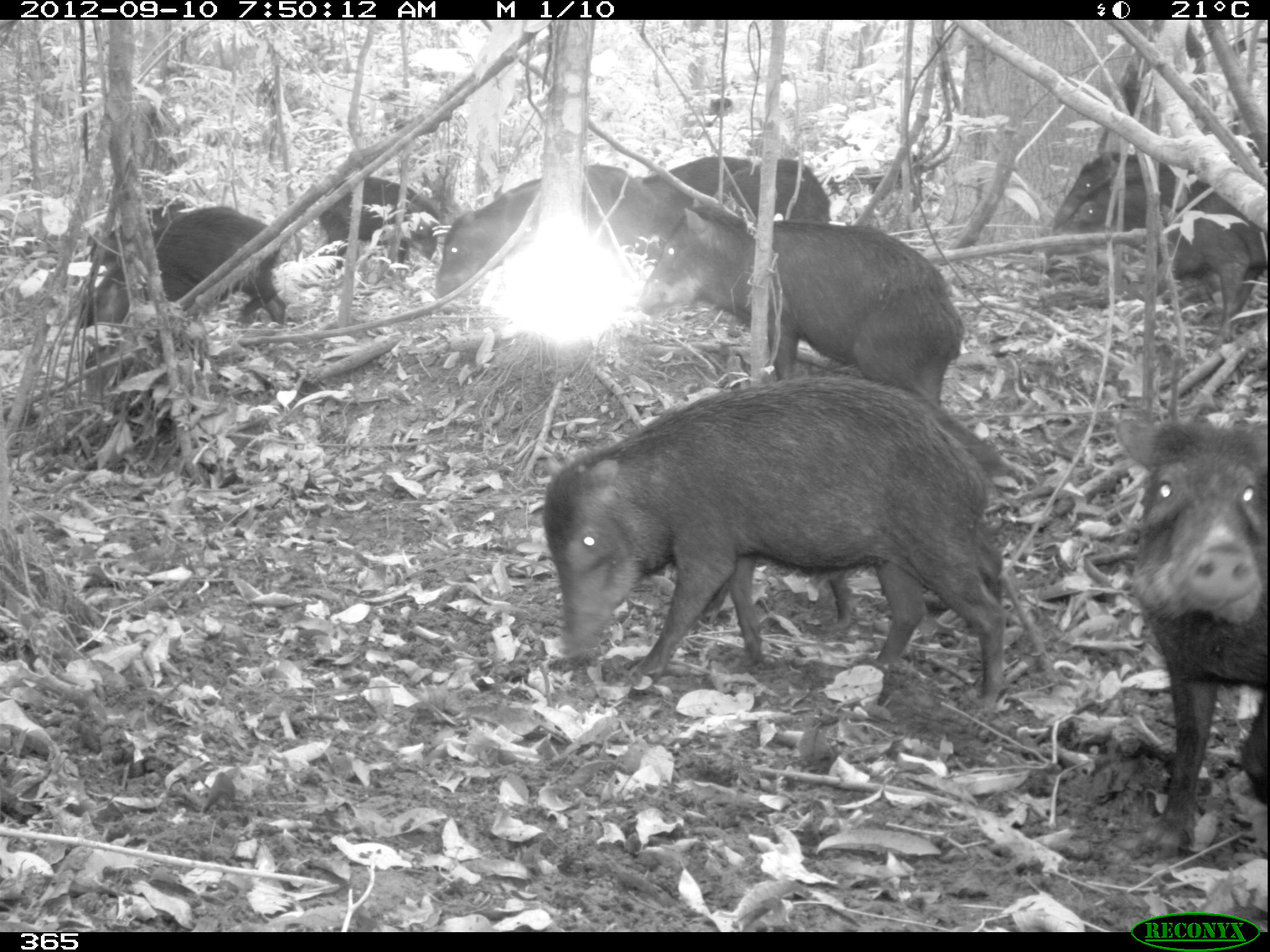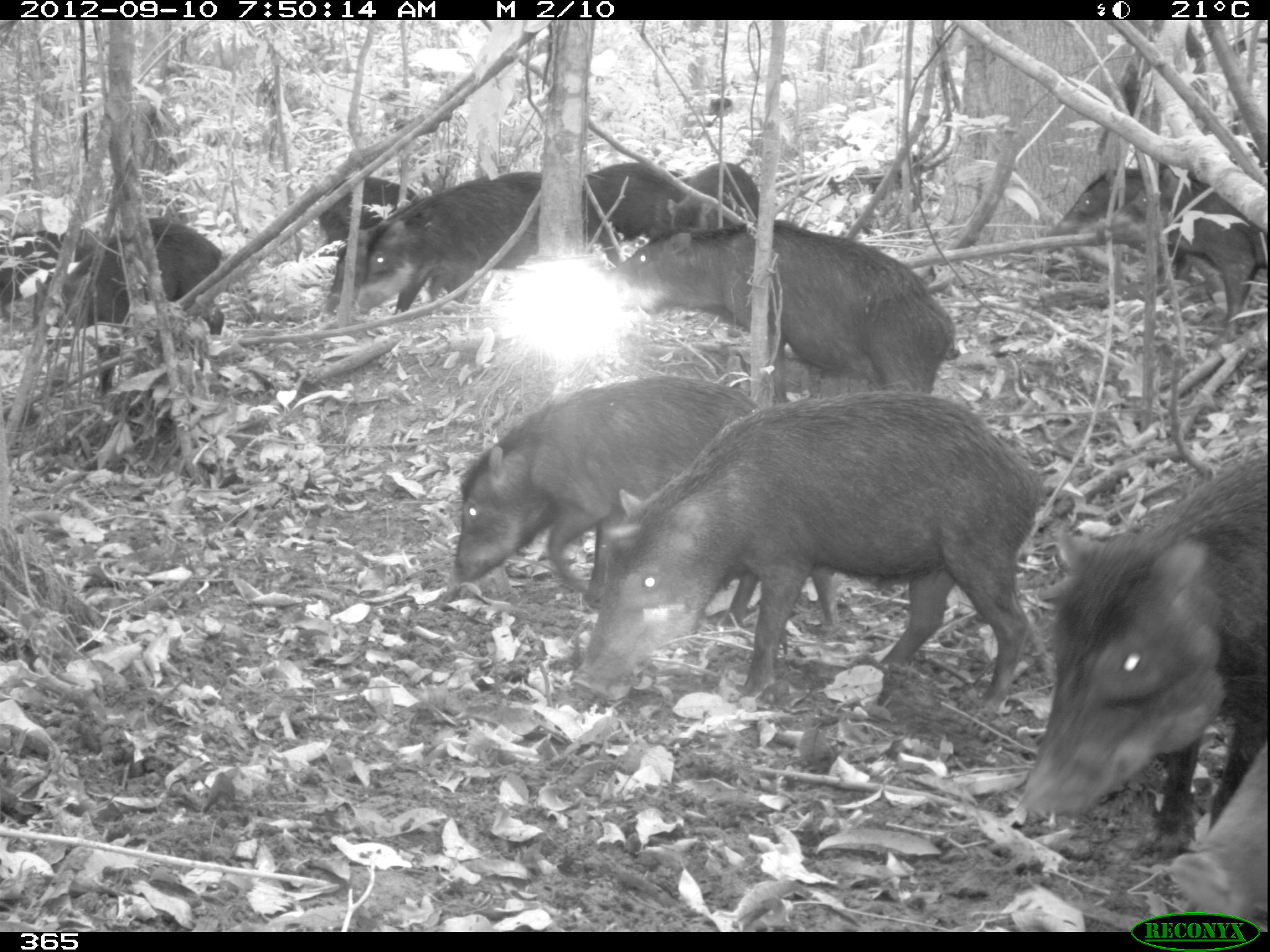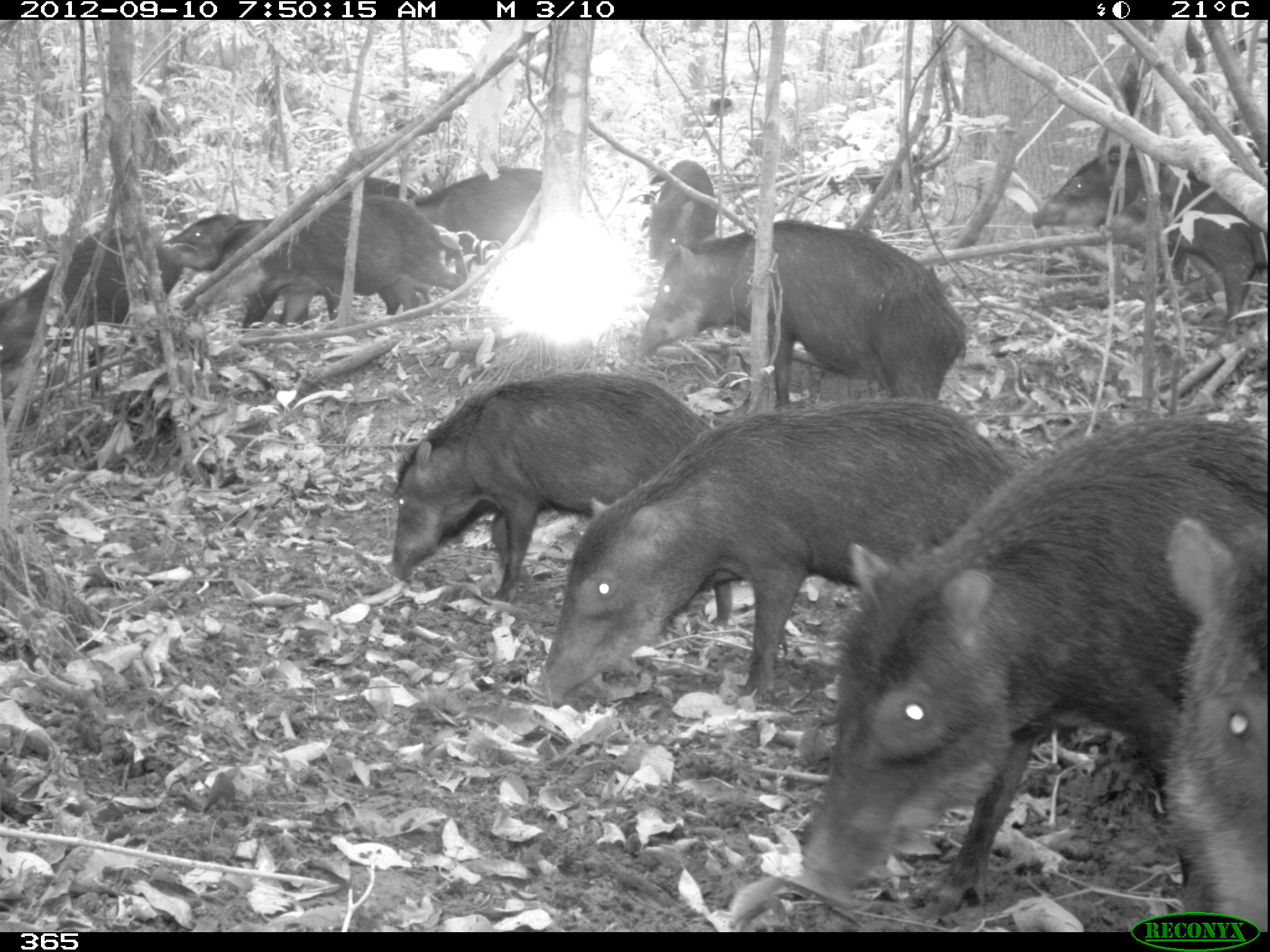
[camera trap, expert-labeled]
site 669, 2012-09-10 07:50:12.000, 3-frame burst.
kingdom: Animalia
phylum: Chordata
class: Mammalia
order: Artiodactyla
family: Tayassuidae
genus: Tayassu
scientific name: Tayassu pecari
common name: white-lipped peccary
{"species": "Tayassu pecari (white-lipped peccary)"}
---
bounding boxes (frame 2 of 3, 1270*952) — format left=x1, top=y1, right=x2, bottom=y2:
tayassu pecari: left=572, top=390, right=1045, bottom=712; left=1015, top=450, right=1265, bottom=855; left=452, top=374, right=837, bottom=630; left=607, top=220, right=959, bottom=394; left=34, top=220, right=227, bottom=398; left=1096, top=167, right=1267, bottom=336; left=321, top=175, right=513, bottom=316; left=356, top=178, right=538, bottom=311; left=1169, top=739, right=1267, bottom=916; left=1047, top=167, right=1196, bottom=281; left=583, top=164, right=683, bottom=261; left=319, top=174, right=420, bottom=245; left=0, top=230, right=83, bottom=314; left=668, top=161, right=759, bottom=228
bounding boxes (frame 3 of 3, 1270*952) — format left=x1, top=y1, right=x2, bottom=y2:
tayassu pecari: left=786, top=416, right=1268, bottom=908; left=527, top=401, right=1024, bottom=703; left=384, top=370, right=732, bottom=625; left=639, top=217, right=963, bottom=406; left=1164, top=517, right=1267, bottom=932; left=195, top=194, right=462, bottom=331; left=1096, top=145, right=1266, bottom=337; left=0, top=225, right=179, bottom=403; left=1029, top=144, right=1185, bottom=278; left=163, top=214, right=341, bottom=319; left=407, top=167, right=542, bottom=267; left=642, top=159, right=719, bottom=270; left=421, top=235, right=471, bottom=300; left=333, top=175, right=411, bottom=199